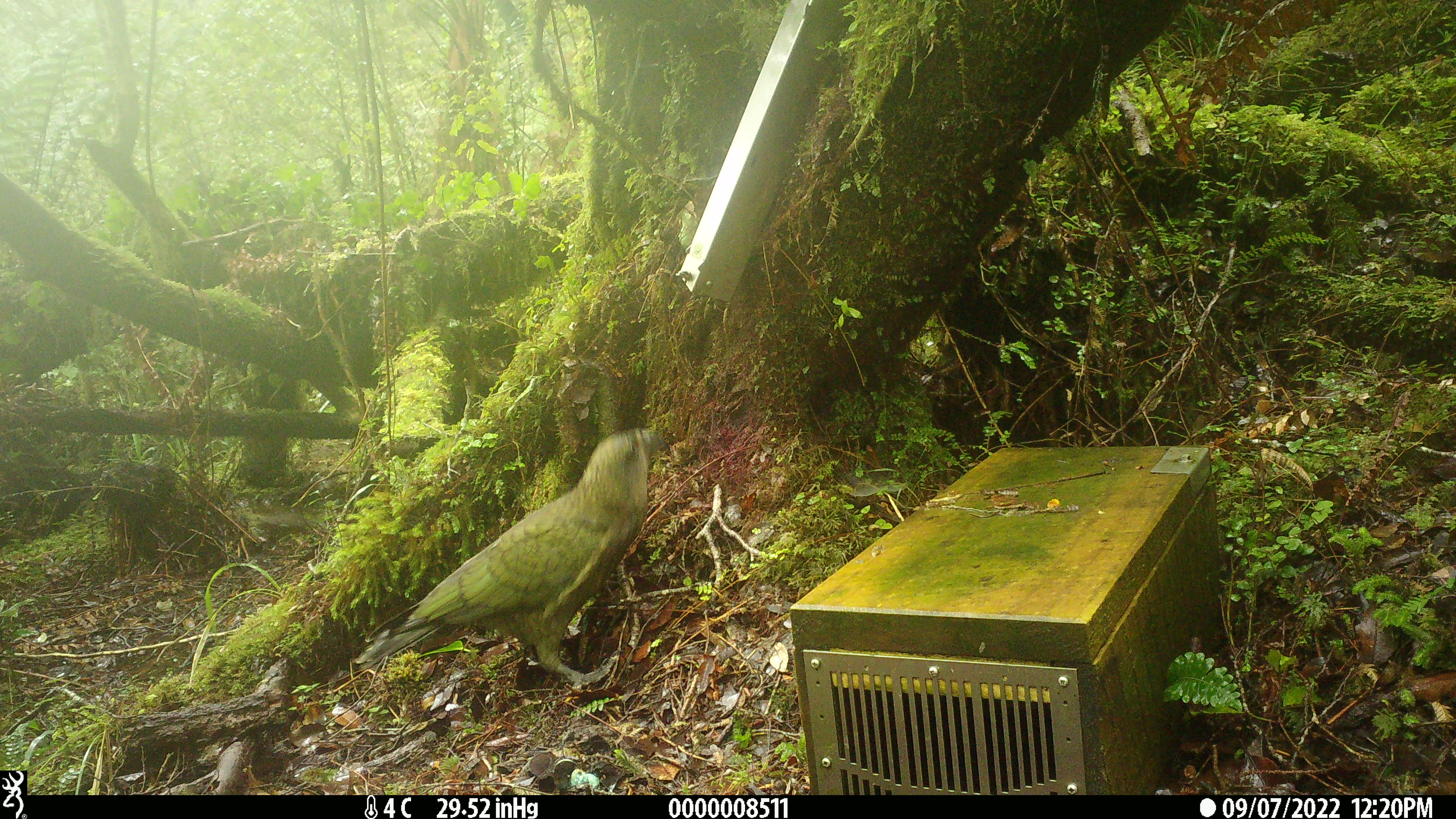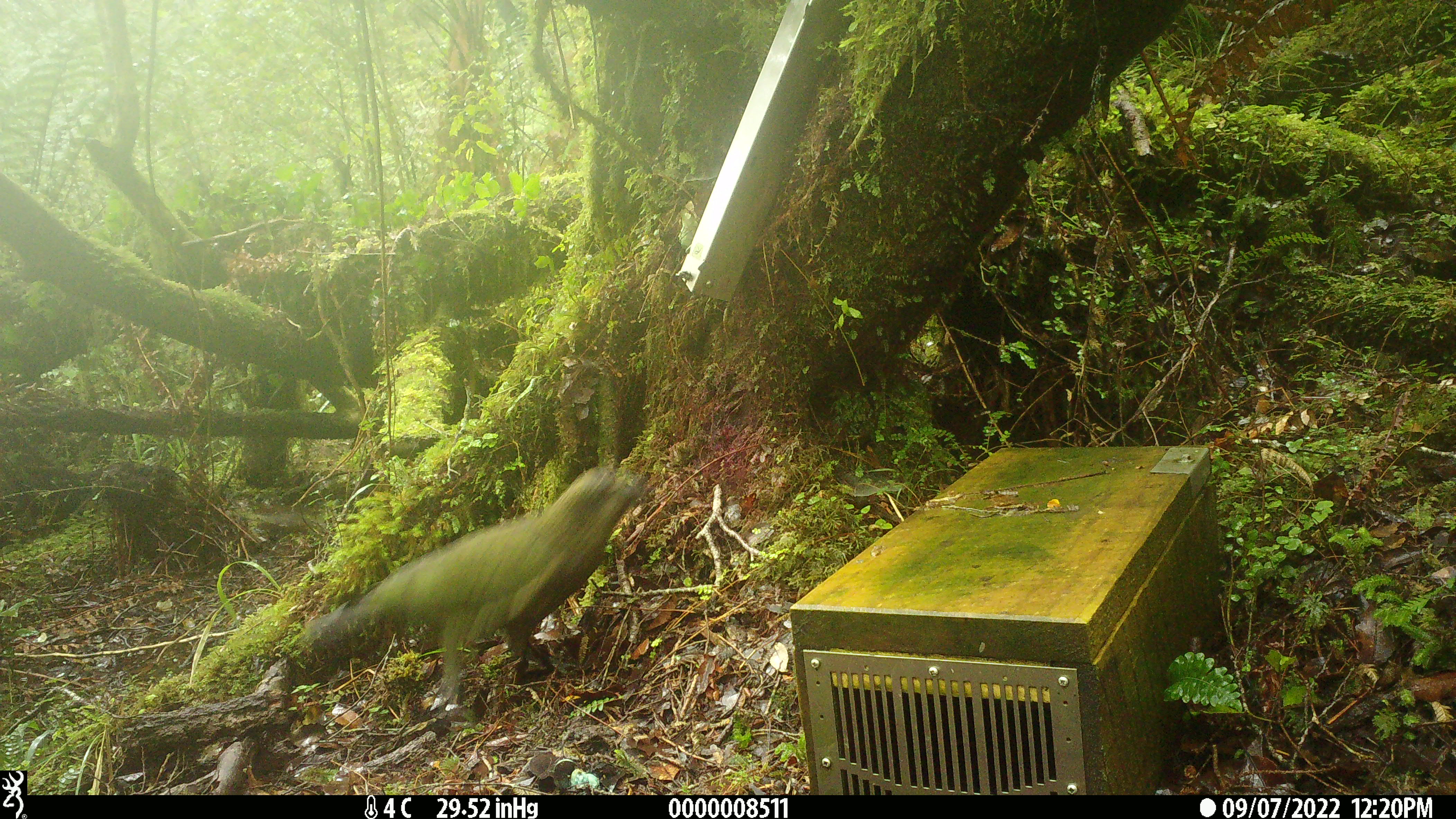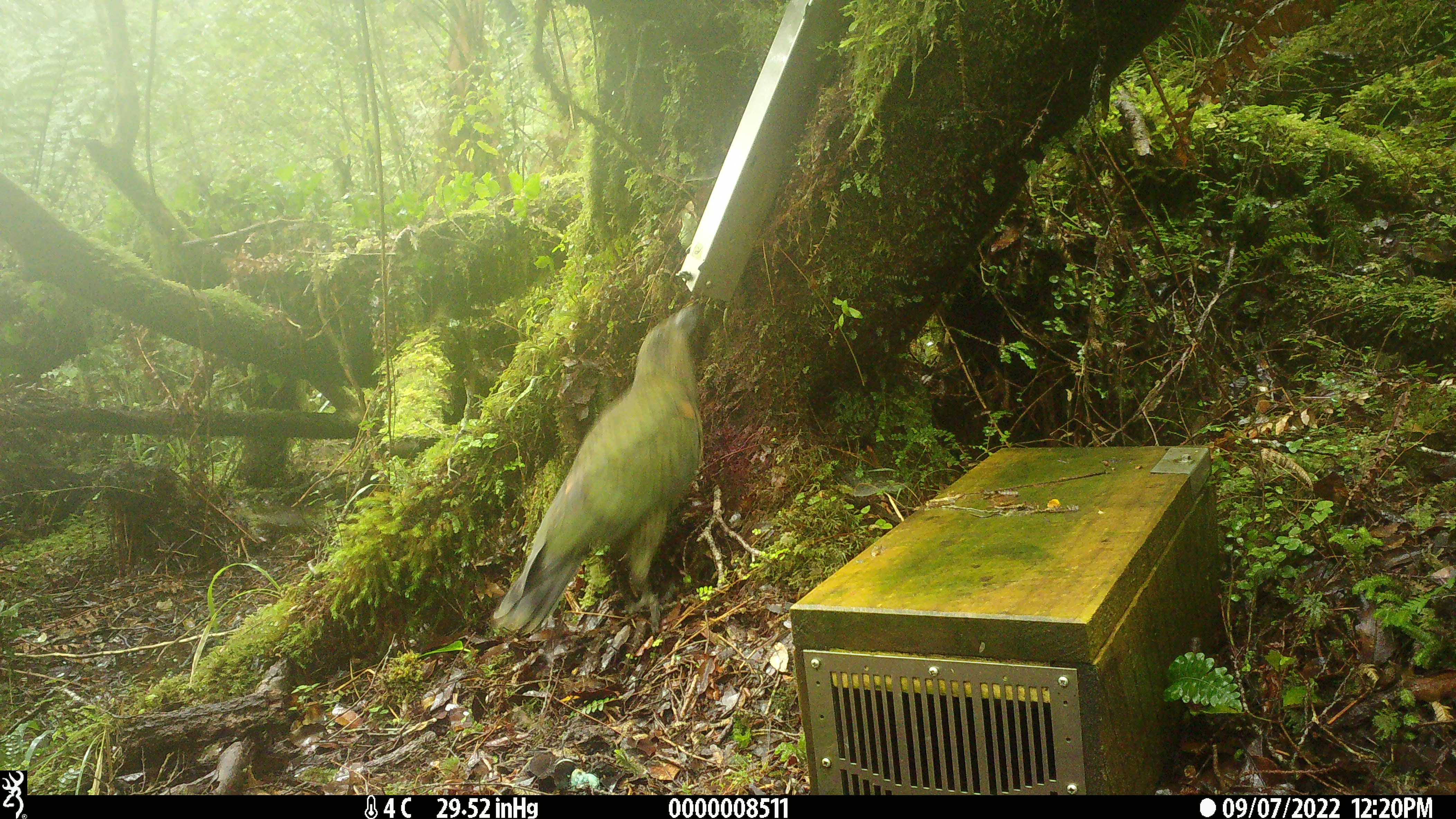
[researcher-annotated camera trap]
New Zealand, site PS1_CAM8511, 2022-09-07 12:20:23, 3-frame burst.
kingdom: Animalia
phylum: Chordata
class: Aves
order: Psittaciformes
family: Strigopidae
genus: Nestor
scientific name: Nestor notabilis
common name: kea